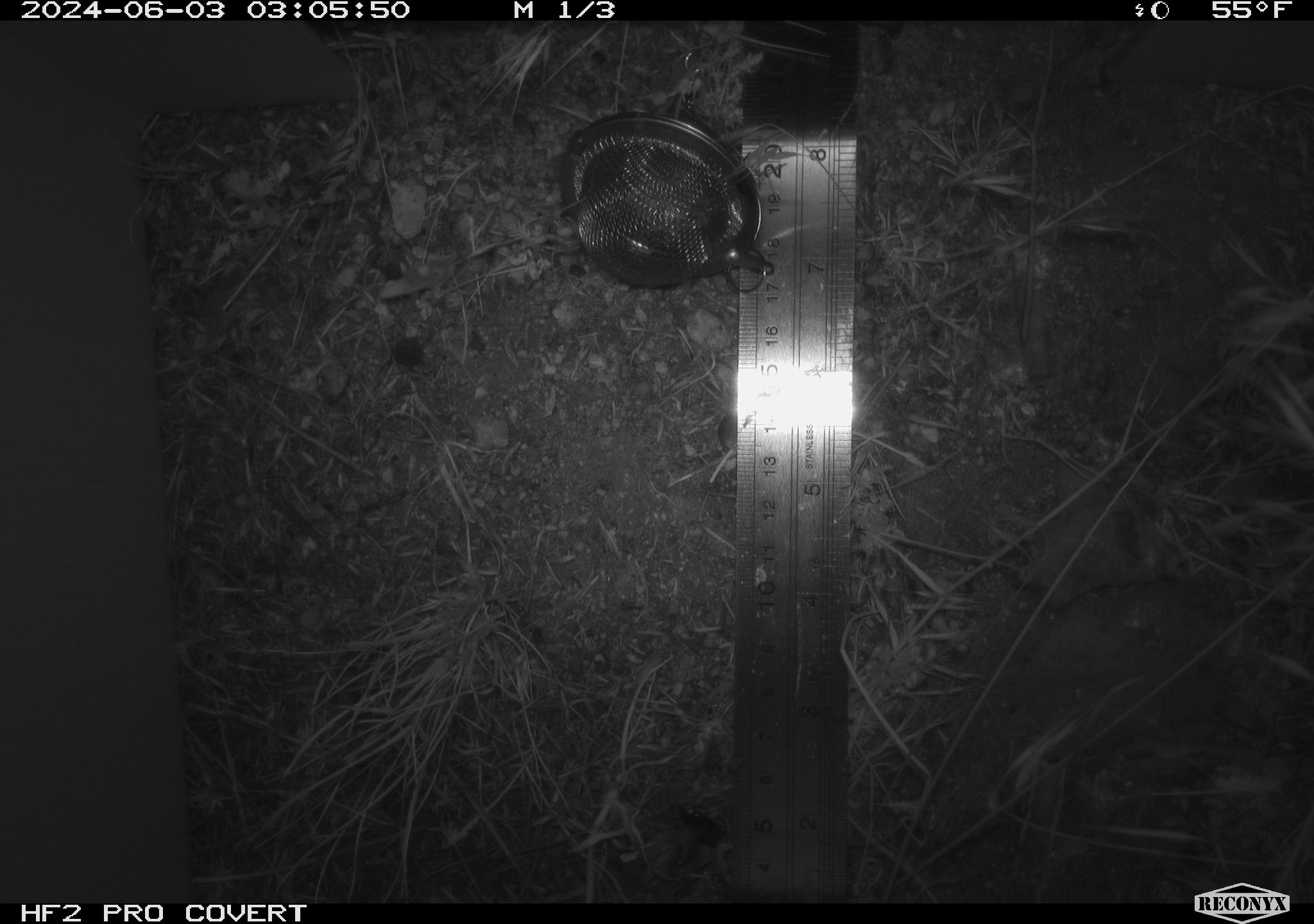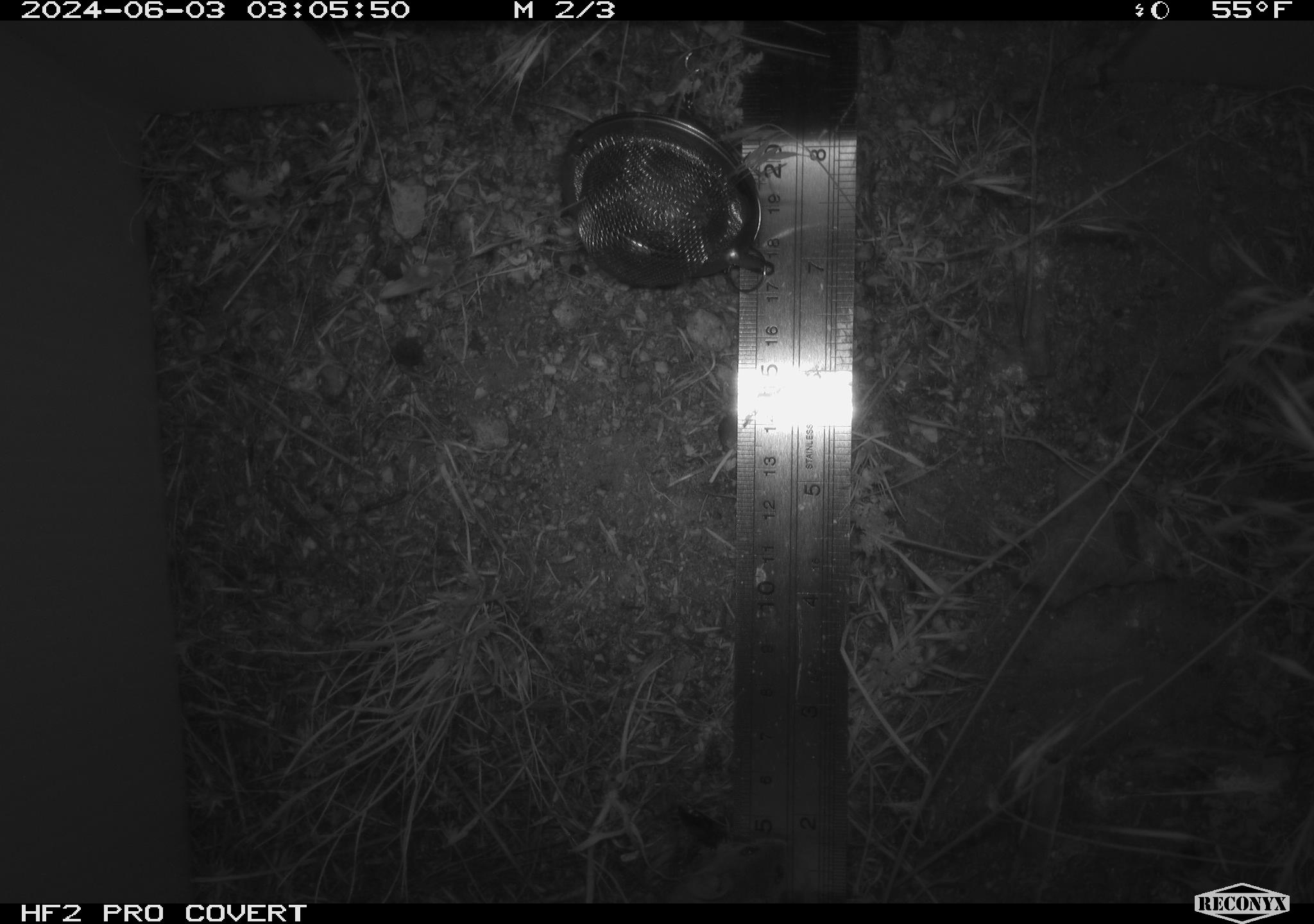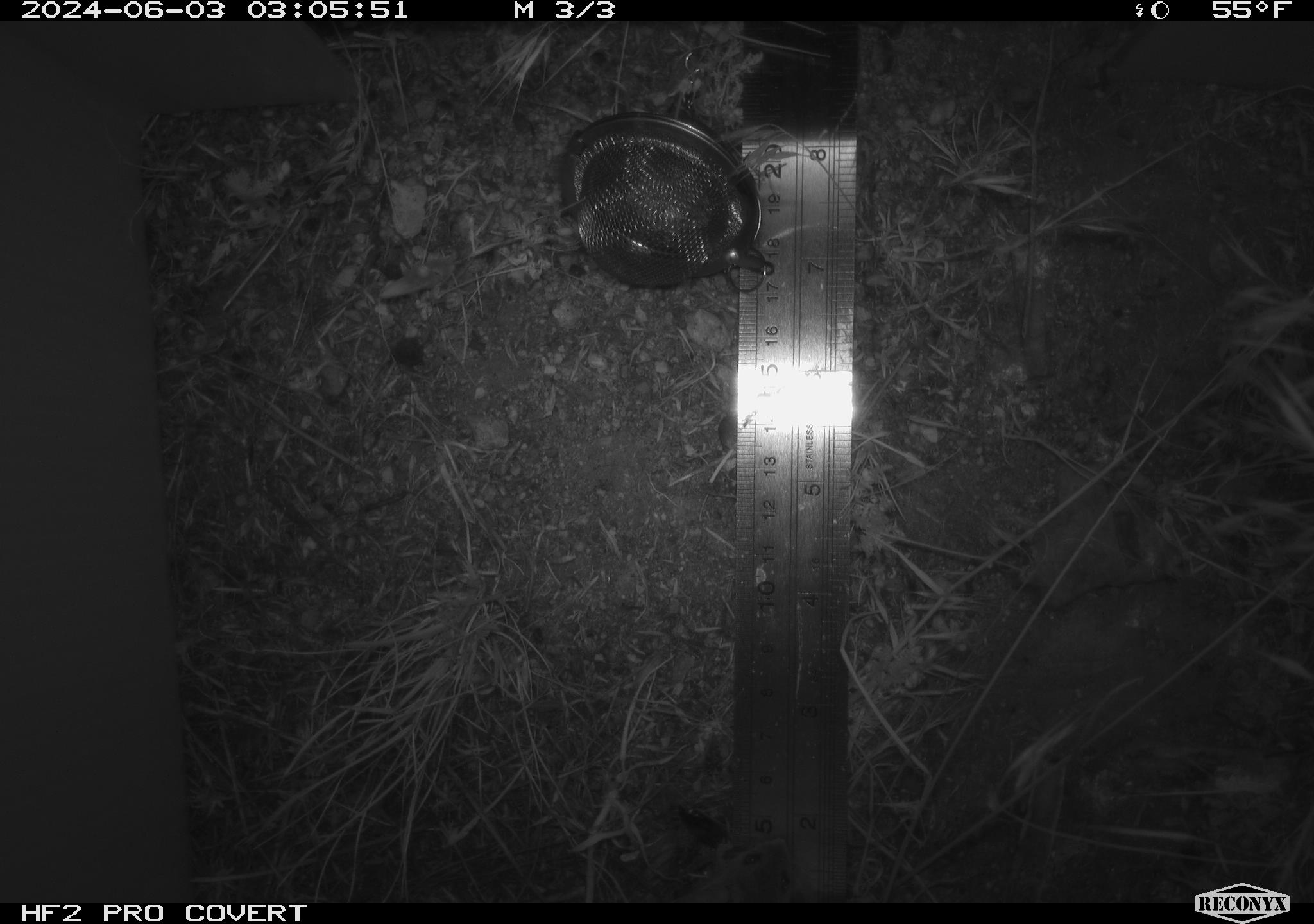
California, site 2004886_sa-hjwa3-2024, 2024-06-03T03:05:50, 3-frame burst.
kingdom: Animalia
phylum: Chordata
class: Mammalia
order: Rodentia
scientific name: Rodentia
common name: rodent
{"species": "rodent (Rodentia)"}